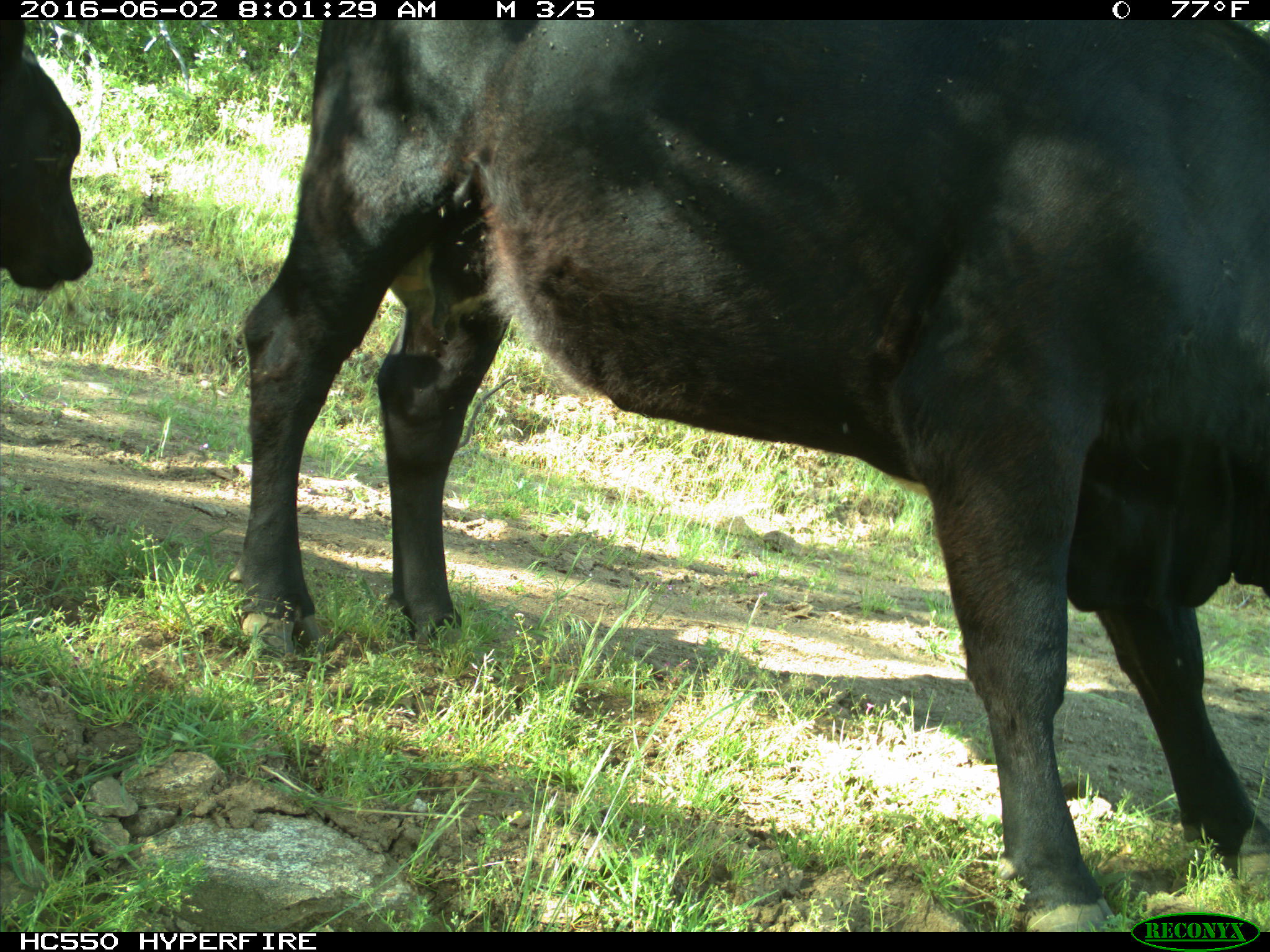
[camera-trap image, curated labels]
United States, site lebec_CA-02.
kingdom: Animalia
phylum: Chordata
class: Mammalia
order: Artiodactyla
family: Bovidae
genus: Bos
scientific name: Bos taurus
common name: domestic cow